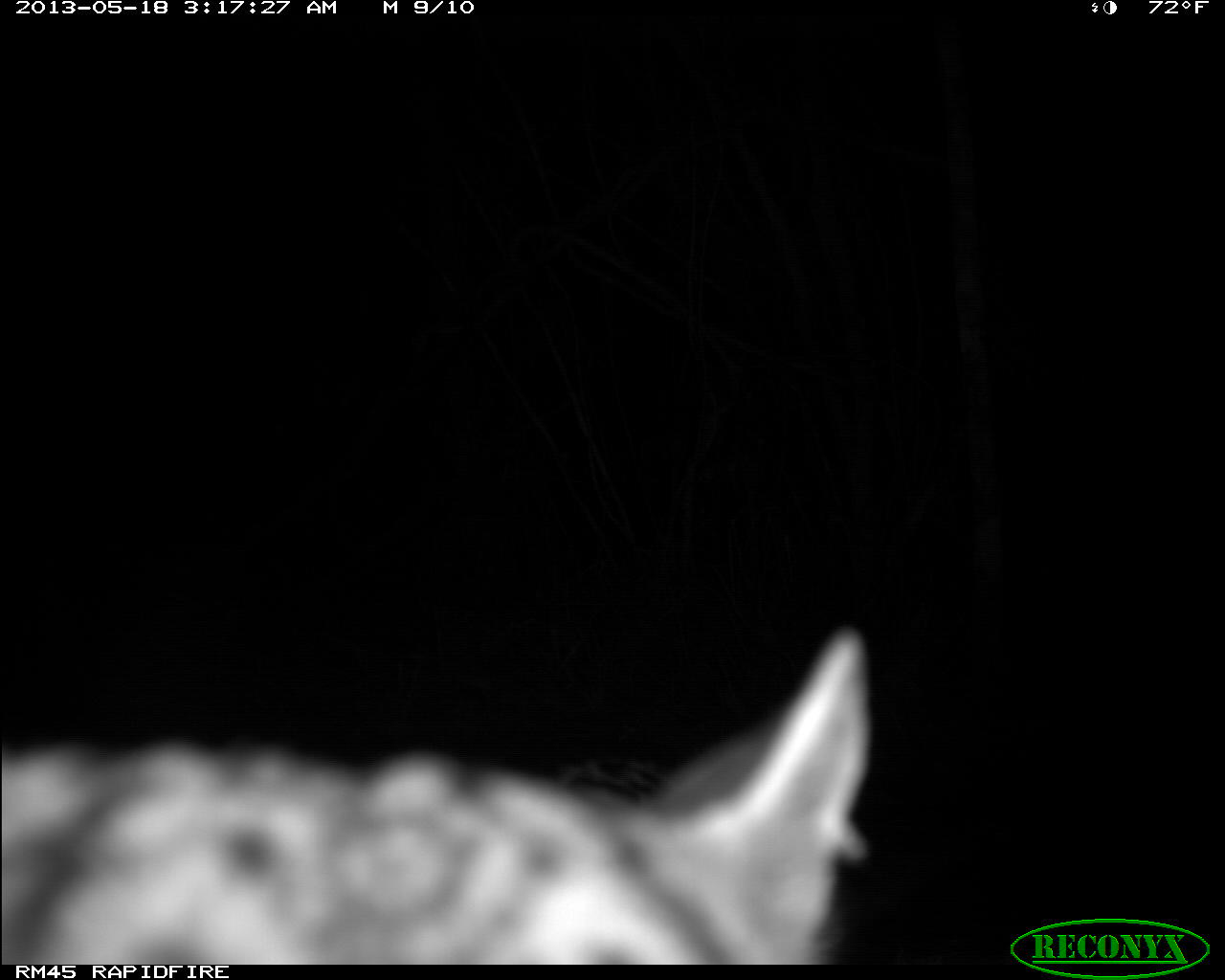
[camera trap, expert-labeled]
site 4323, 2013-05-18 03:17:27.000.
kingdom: Animalia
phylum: Chordata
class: Mammalia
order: Carnivora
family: Felidae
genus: Leopardus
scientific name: Leopardus pardalis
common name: ocelot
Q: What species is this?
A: Leopardus pardalis (ocelot).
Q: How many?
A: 1.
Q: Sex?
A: Male.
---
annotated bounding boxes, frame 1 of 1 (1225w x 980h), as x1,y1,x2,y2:
leopardus pardalis: 0,623,873,961